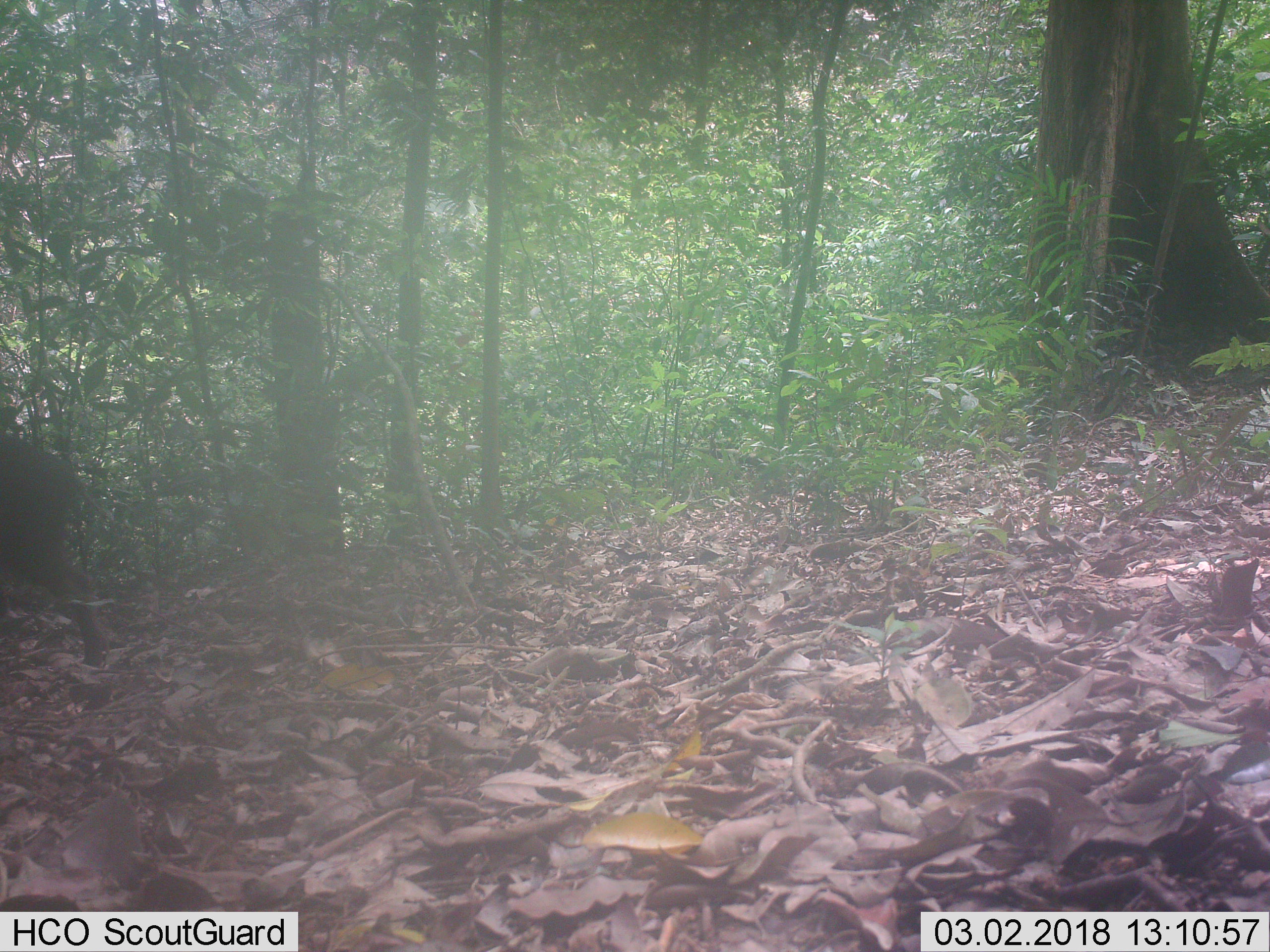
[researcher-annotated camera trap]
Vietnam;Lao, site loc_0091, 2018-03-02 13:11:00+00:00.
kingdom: Animalia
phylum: Chordata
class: Mammalia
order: Artiodactyla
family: Suidae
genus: Sus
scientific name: Sus scrofa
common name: eurasian wild pig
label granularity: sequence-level